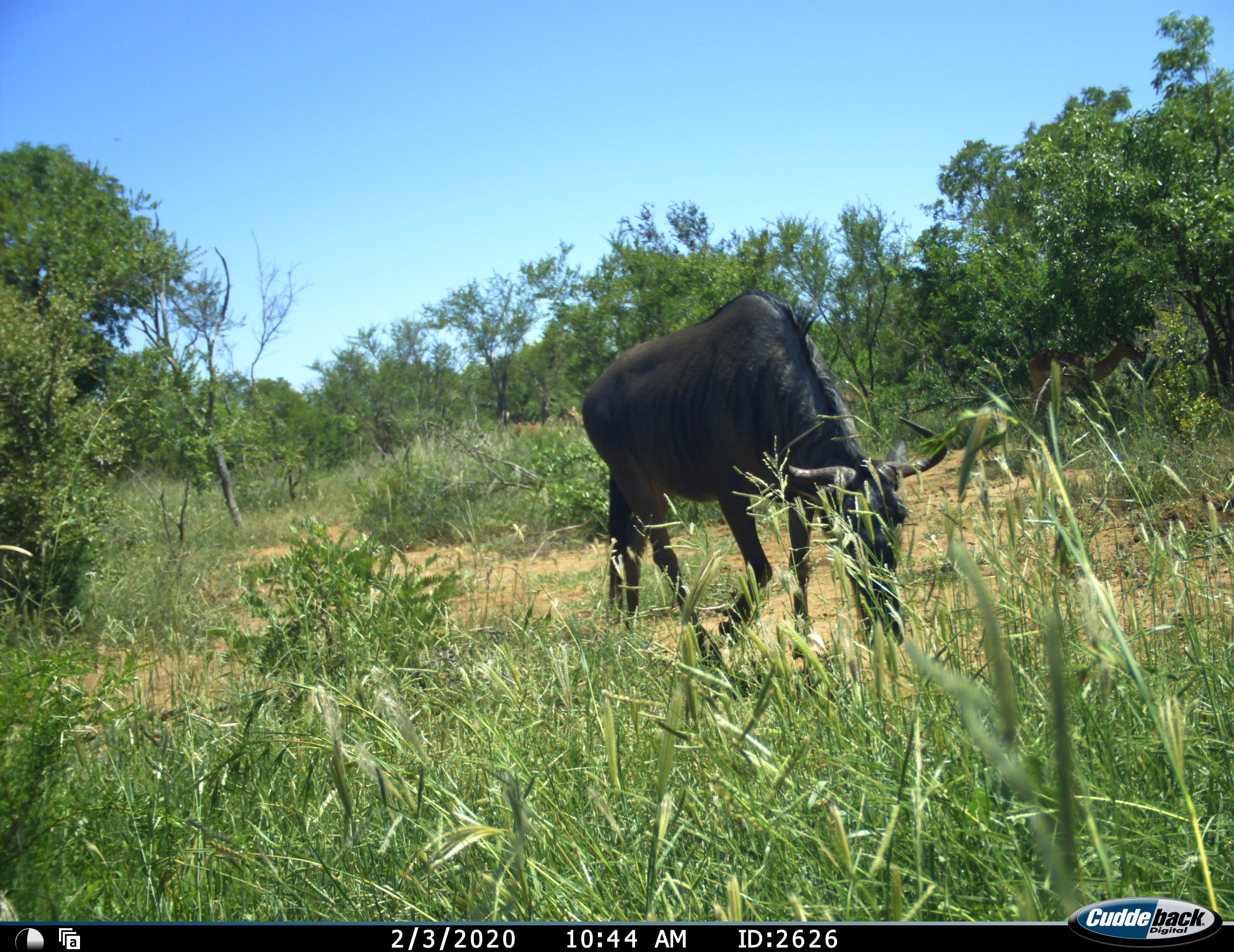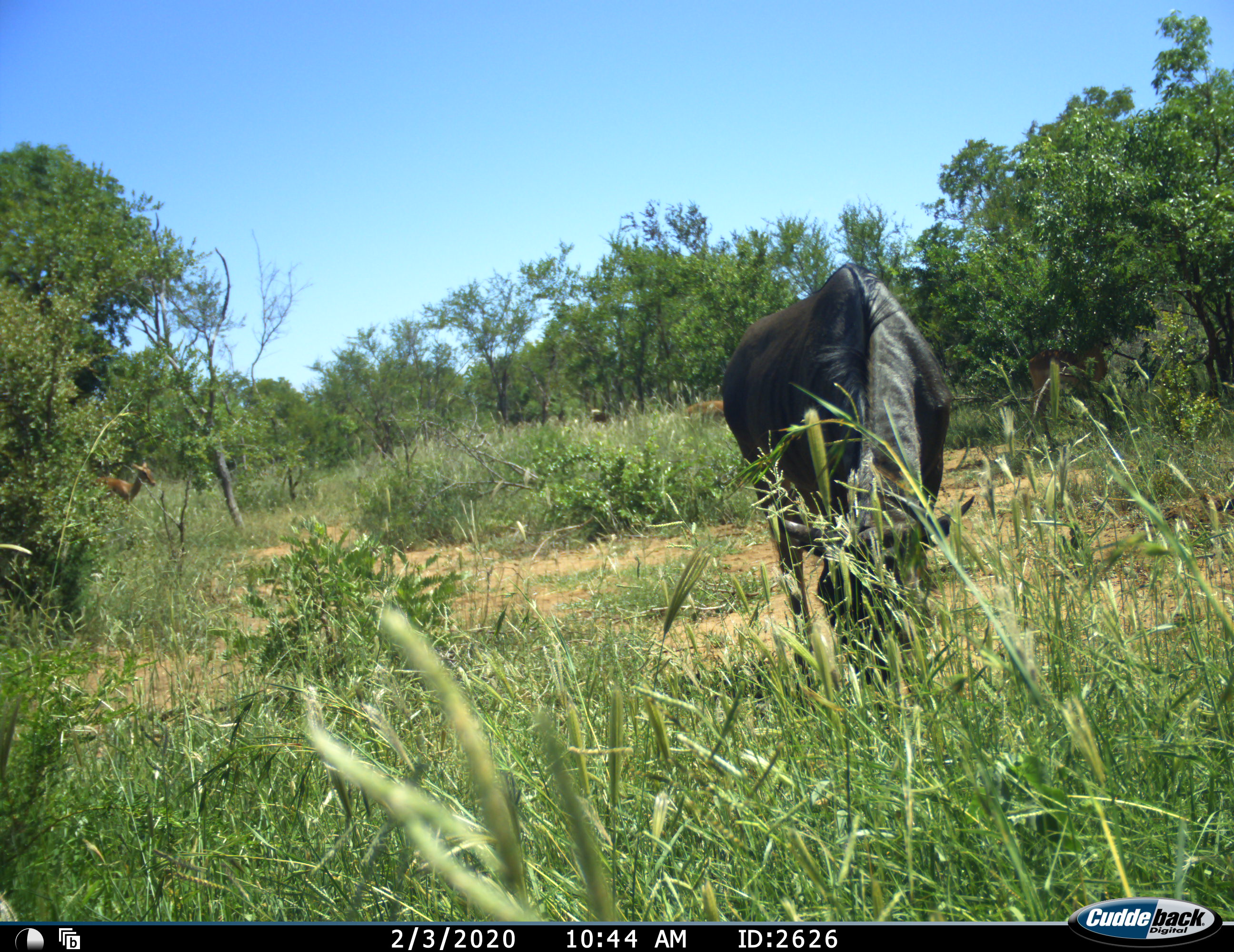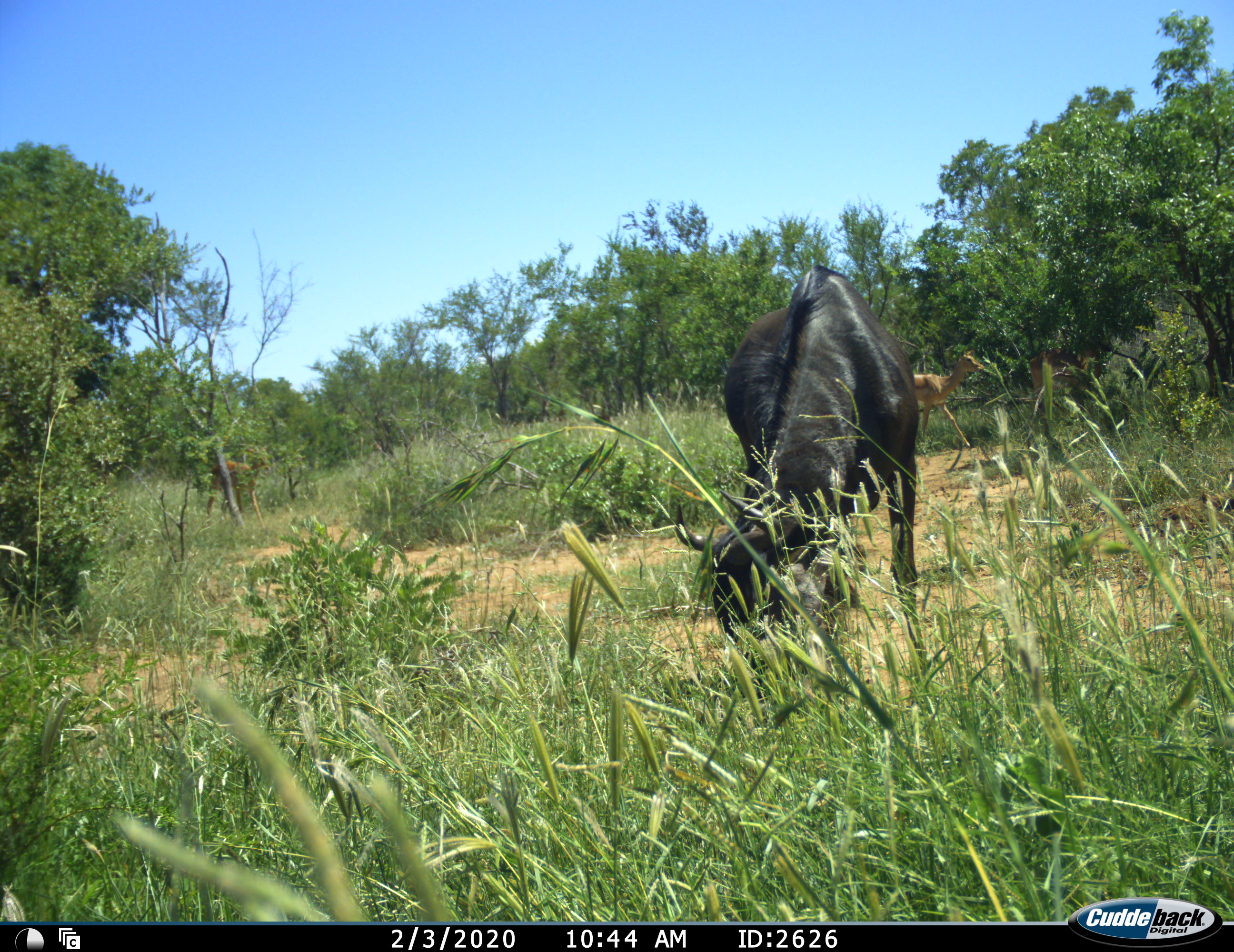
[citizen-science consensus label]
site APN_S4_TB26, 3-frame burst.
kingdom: Animalia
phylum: Chordata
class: Mammalia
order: Artiodactyla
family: Bovidae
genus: Aepyceros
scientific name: Aepyceros melampus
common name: impala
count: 2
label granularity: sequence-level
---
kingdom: Animalia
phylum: Chordata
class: Mammalia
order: Artiodactyla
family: Bovidae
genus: Connochaetes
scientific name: Connochaetes taurinus taurinus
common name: blue wildebeest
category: wildebeestblue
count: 1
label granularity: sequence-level